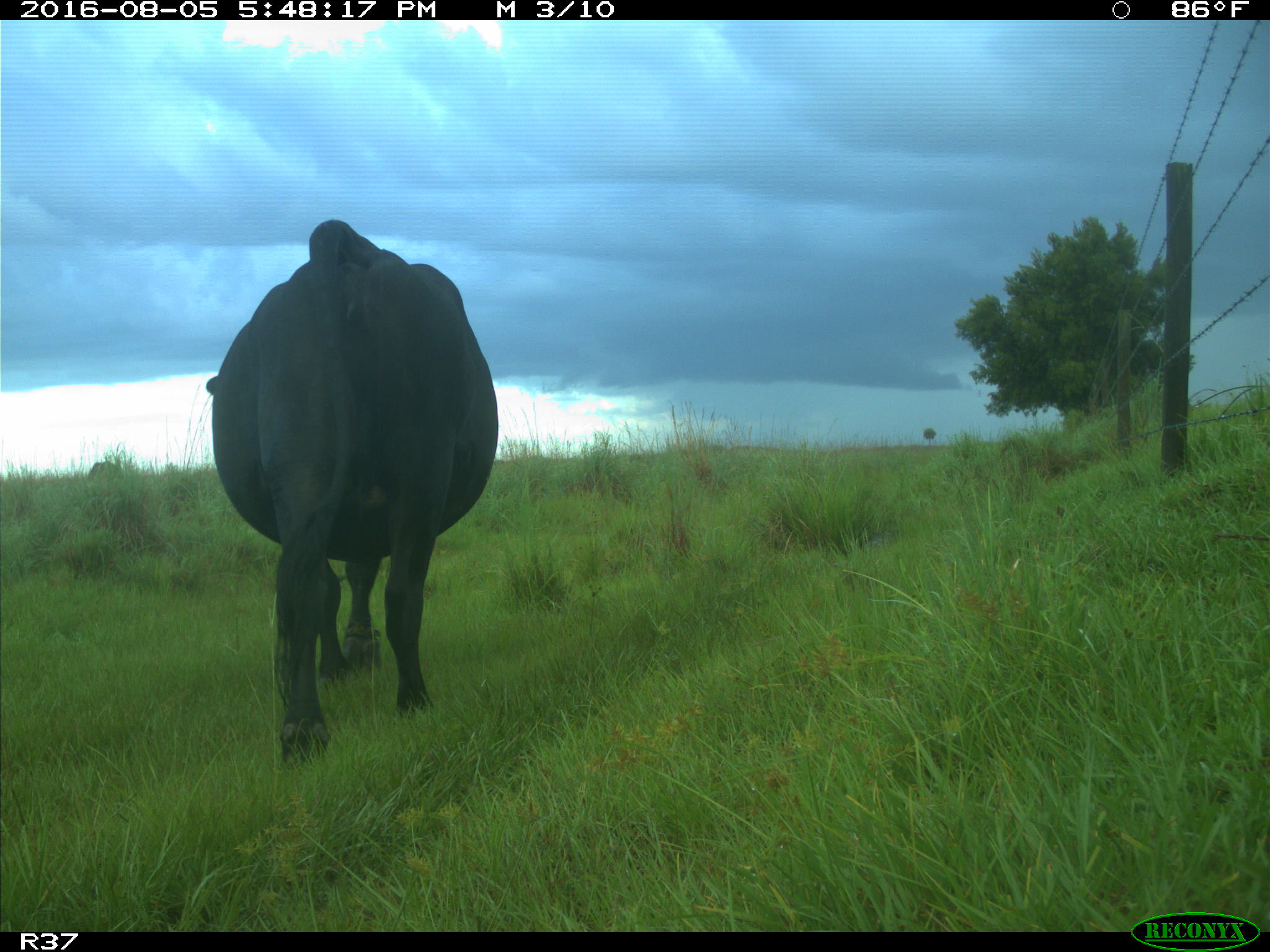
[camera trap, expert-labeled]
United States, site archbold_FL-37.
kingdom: Animalia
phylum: Chordata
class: Mammalia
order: Artiodactyla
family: Bovidae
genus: Bos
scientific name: Bos taurus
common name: domestic cow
Bos taurus (domestic cow).